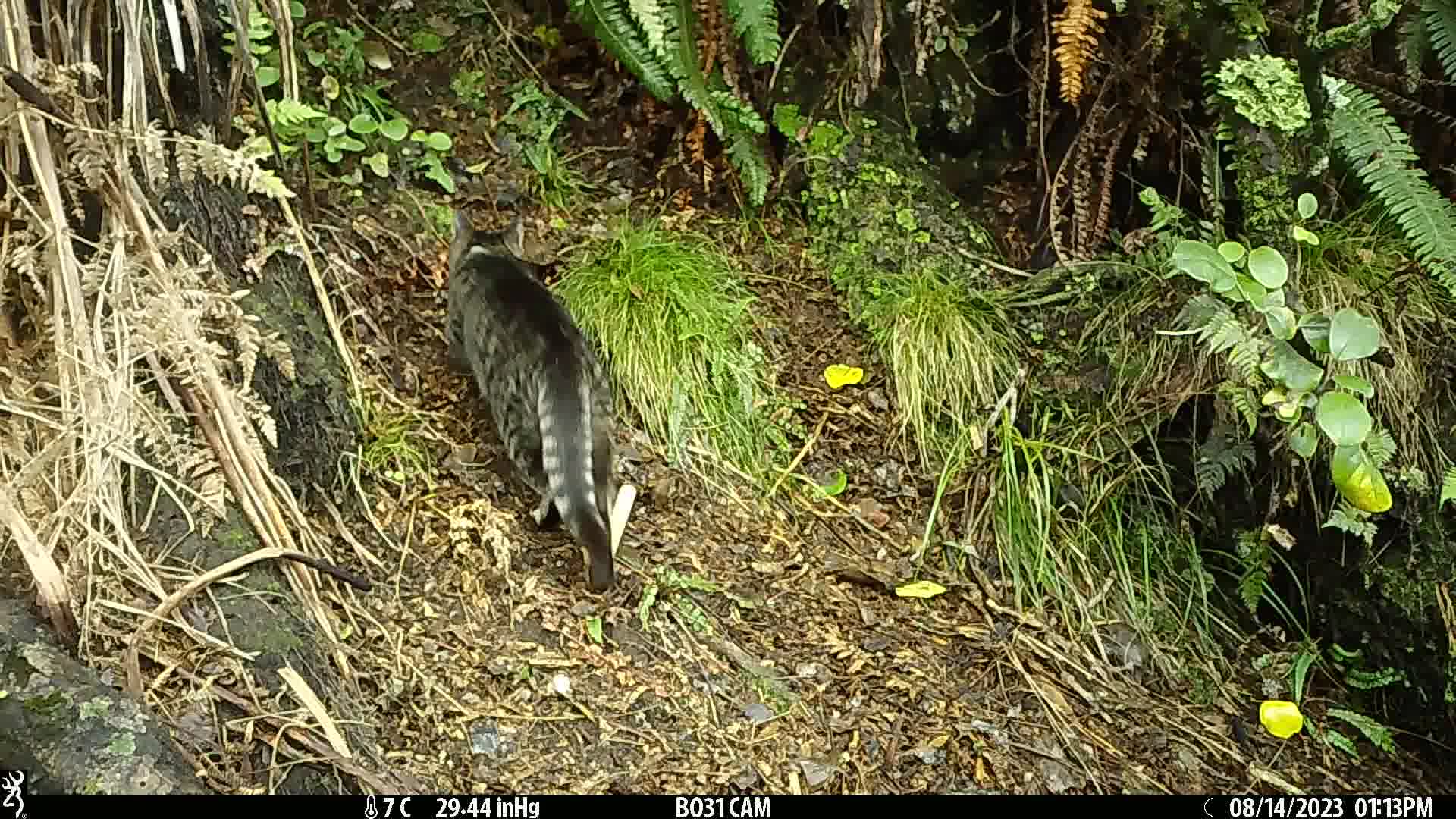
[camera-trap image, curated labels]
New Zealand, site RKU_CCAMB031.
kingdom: Animalia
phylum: Chordata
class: Mammalia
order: Carnivora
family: Felidae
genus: Felis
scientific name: Felis catus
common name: domestic cat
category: cat